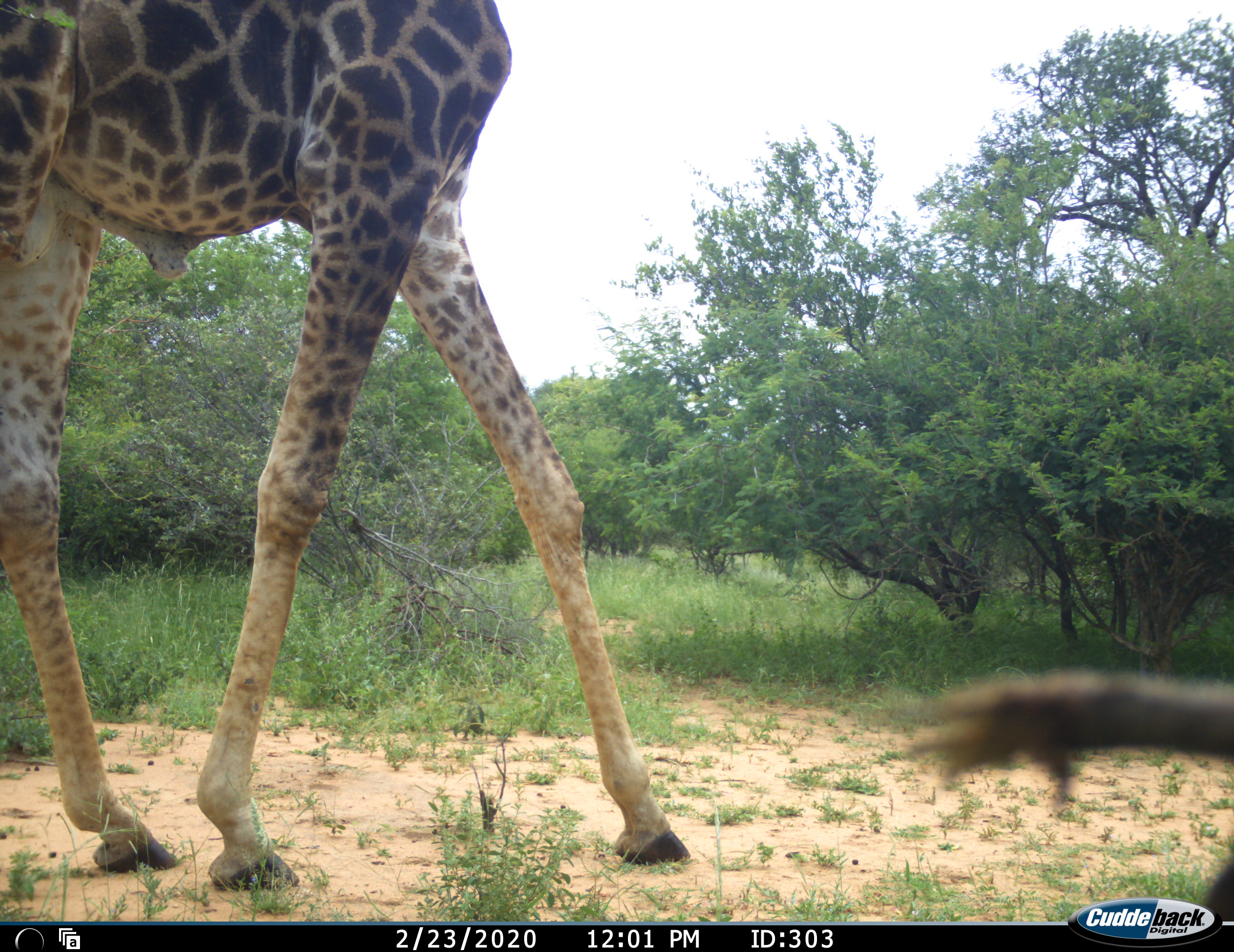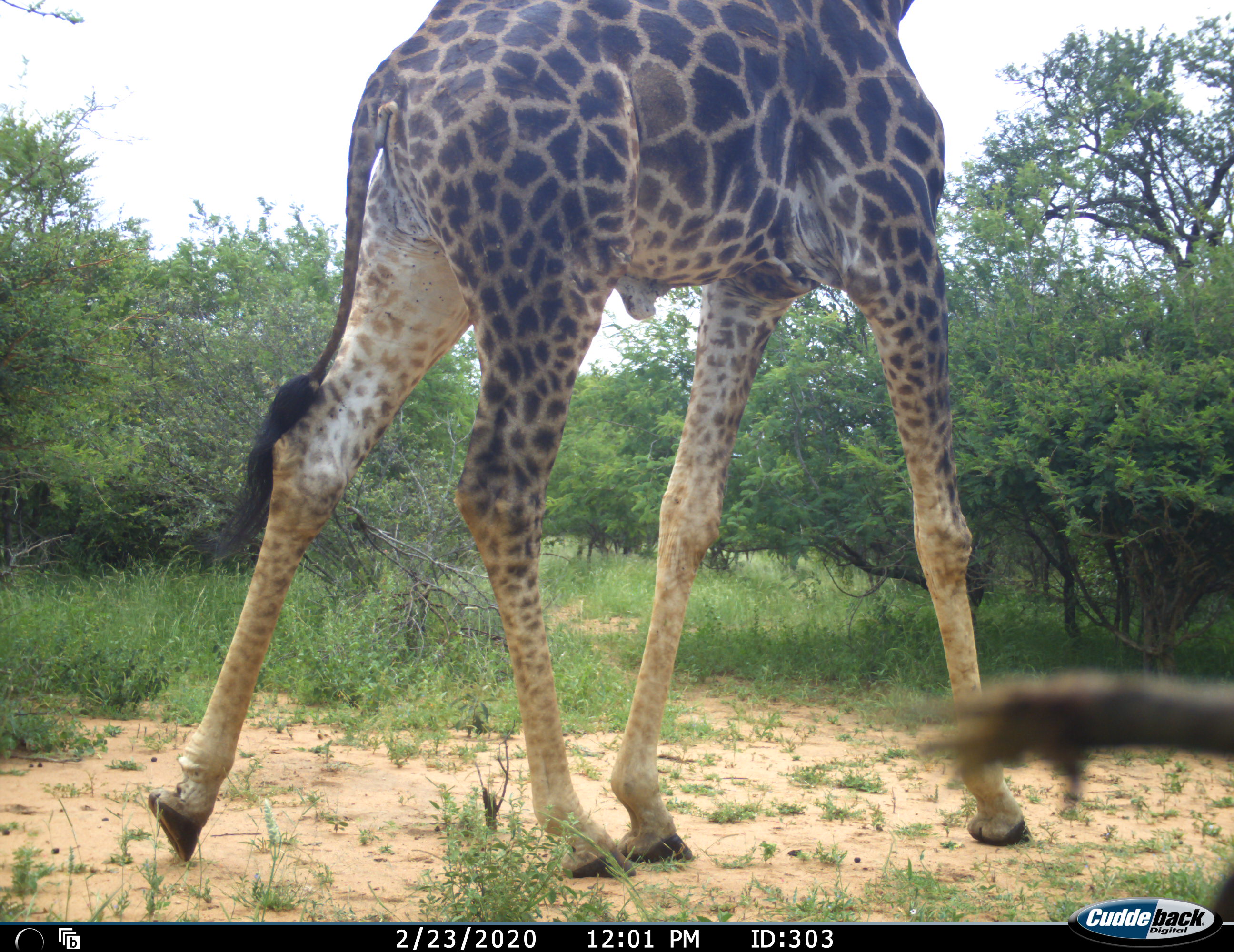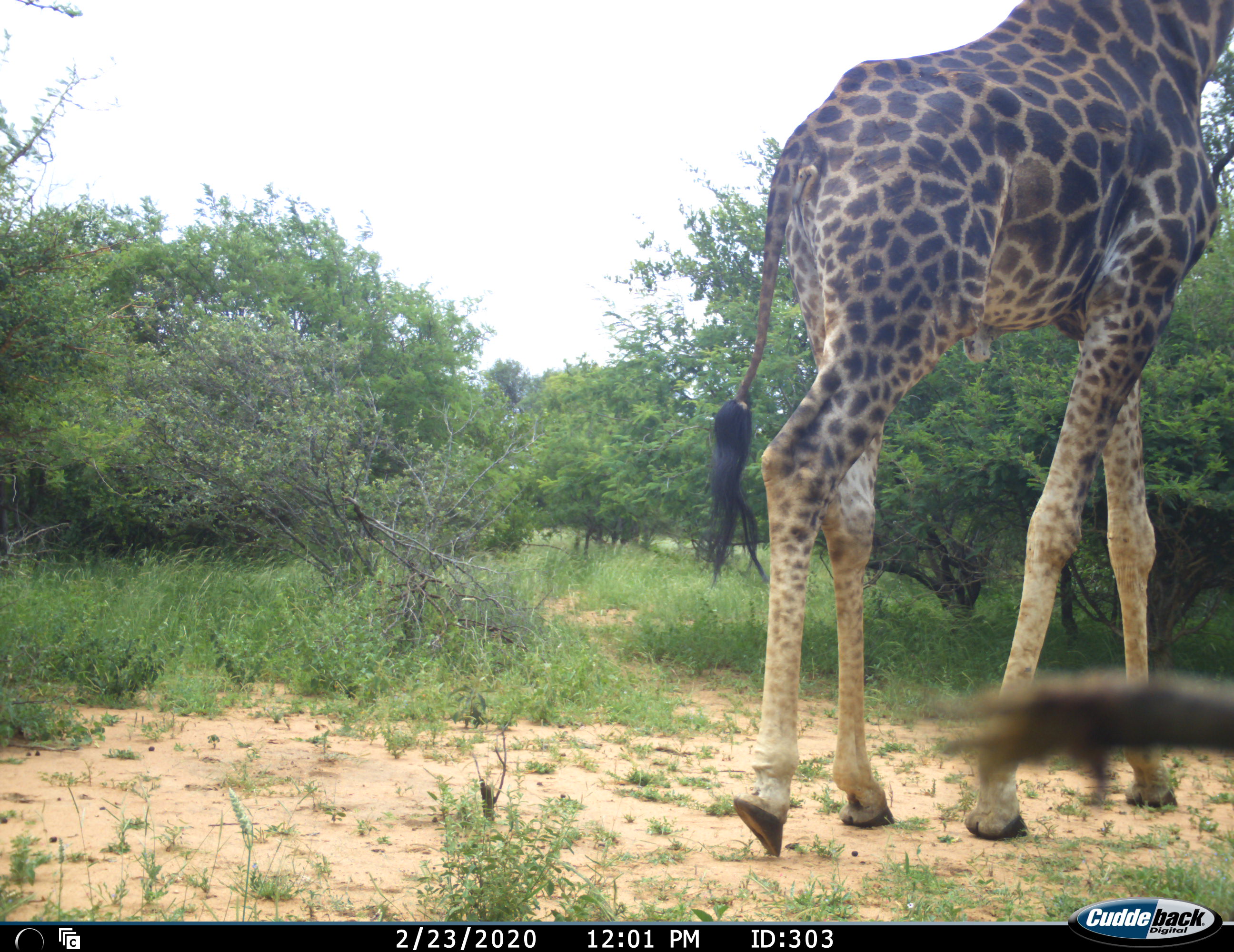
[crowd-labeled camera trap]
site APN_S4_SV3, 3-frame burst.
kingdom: Animalia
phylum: Chordata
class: Mammalia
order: Artiodactyla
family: Giraffidae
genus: Giraffa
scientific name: Giraffa camelopardalis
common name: giraffe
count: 1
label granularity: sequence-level